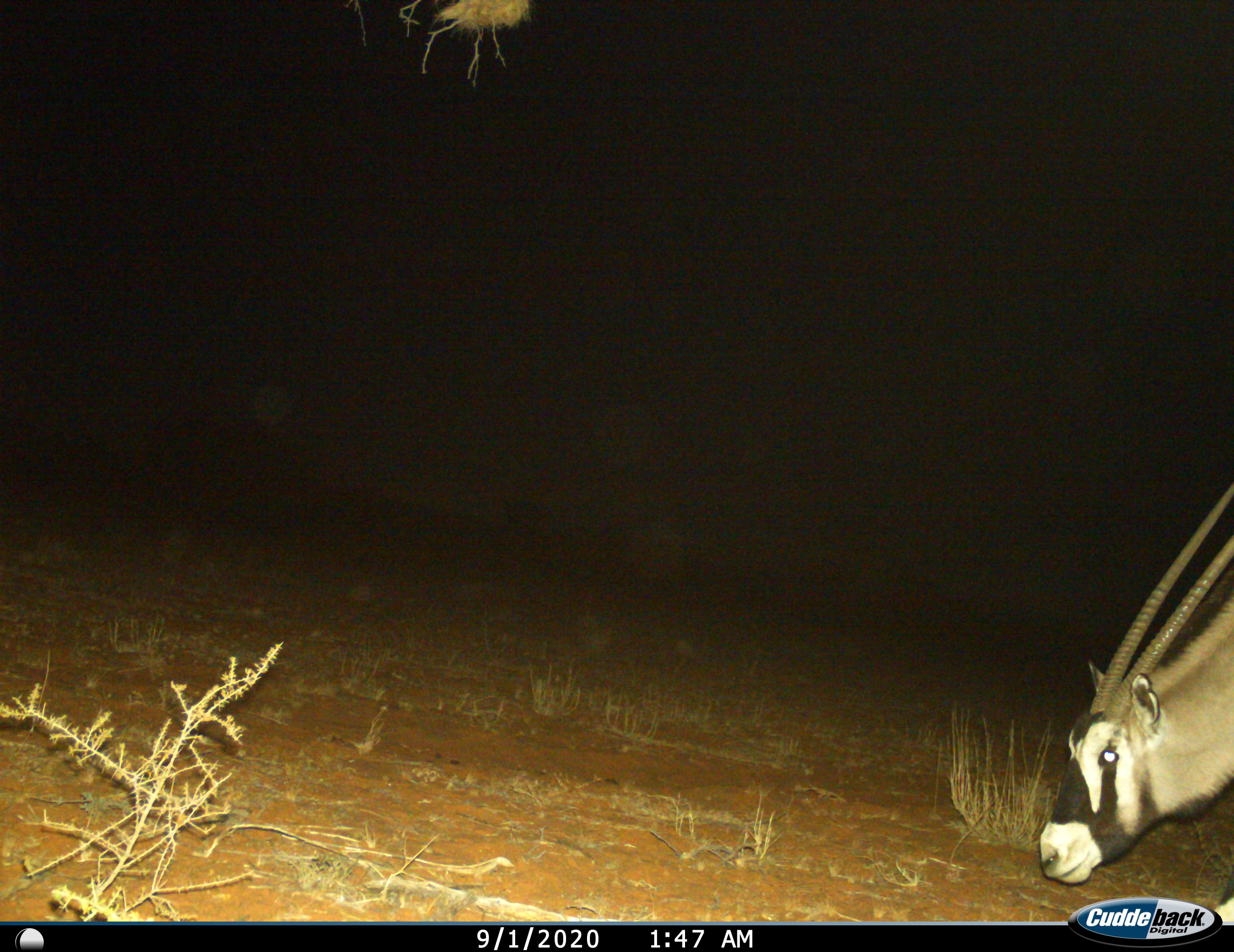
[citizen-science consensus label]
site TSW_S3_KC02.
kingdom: Animalia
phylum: Chordata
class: Mammalia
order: Artiodactyla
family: Bovidae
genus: Oryx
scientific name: Oryx gazella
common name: gemsbok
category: oryx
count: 1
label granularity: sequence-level